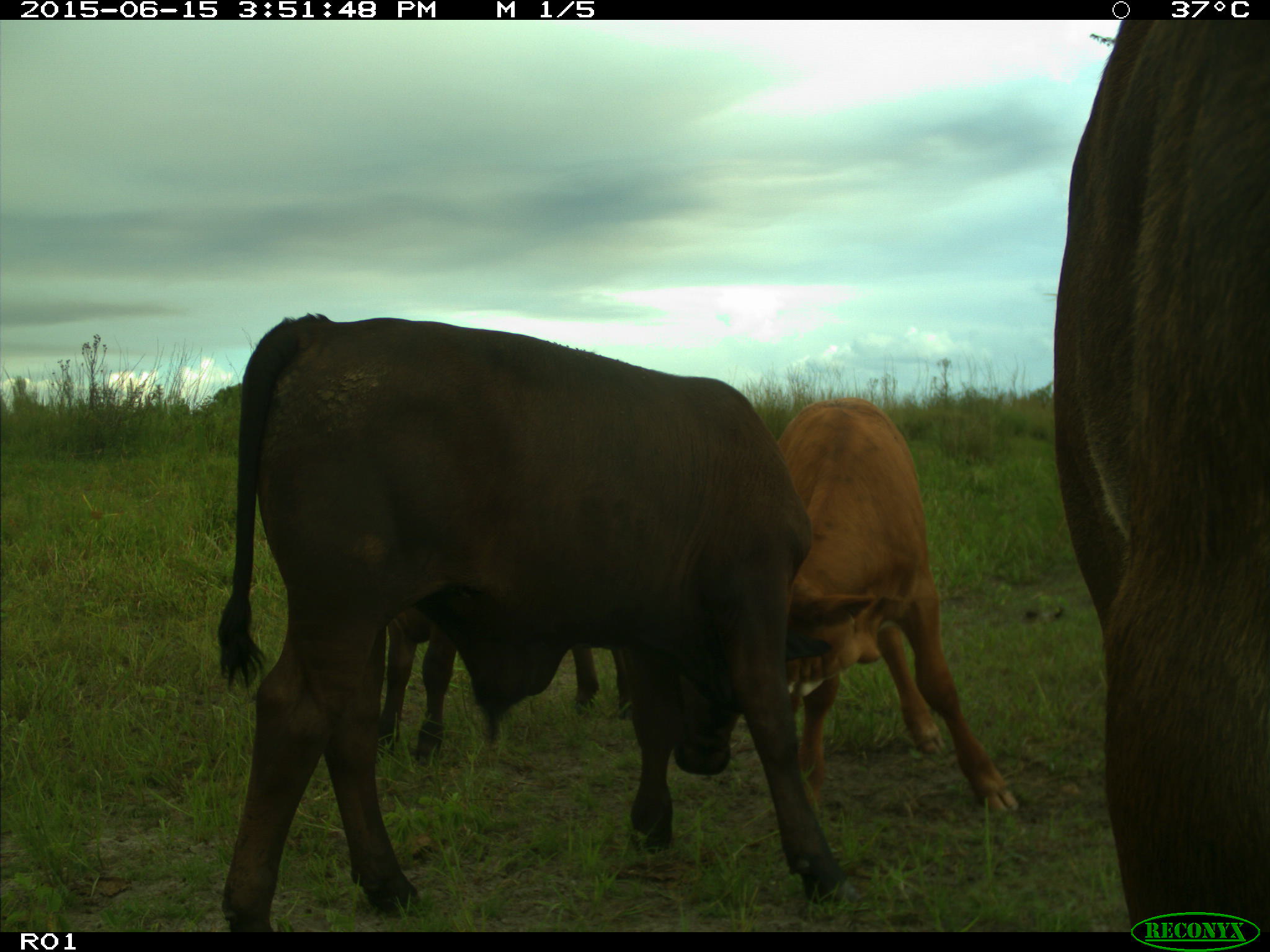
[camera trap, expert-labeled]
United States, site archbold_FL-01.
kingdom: Animalia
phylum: Chordata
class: Mammalia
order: Artiodactyla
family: Bovidae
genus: Bos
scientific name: Bos taurus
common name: domestic cow